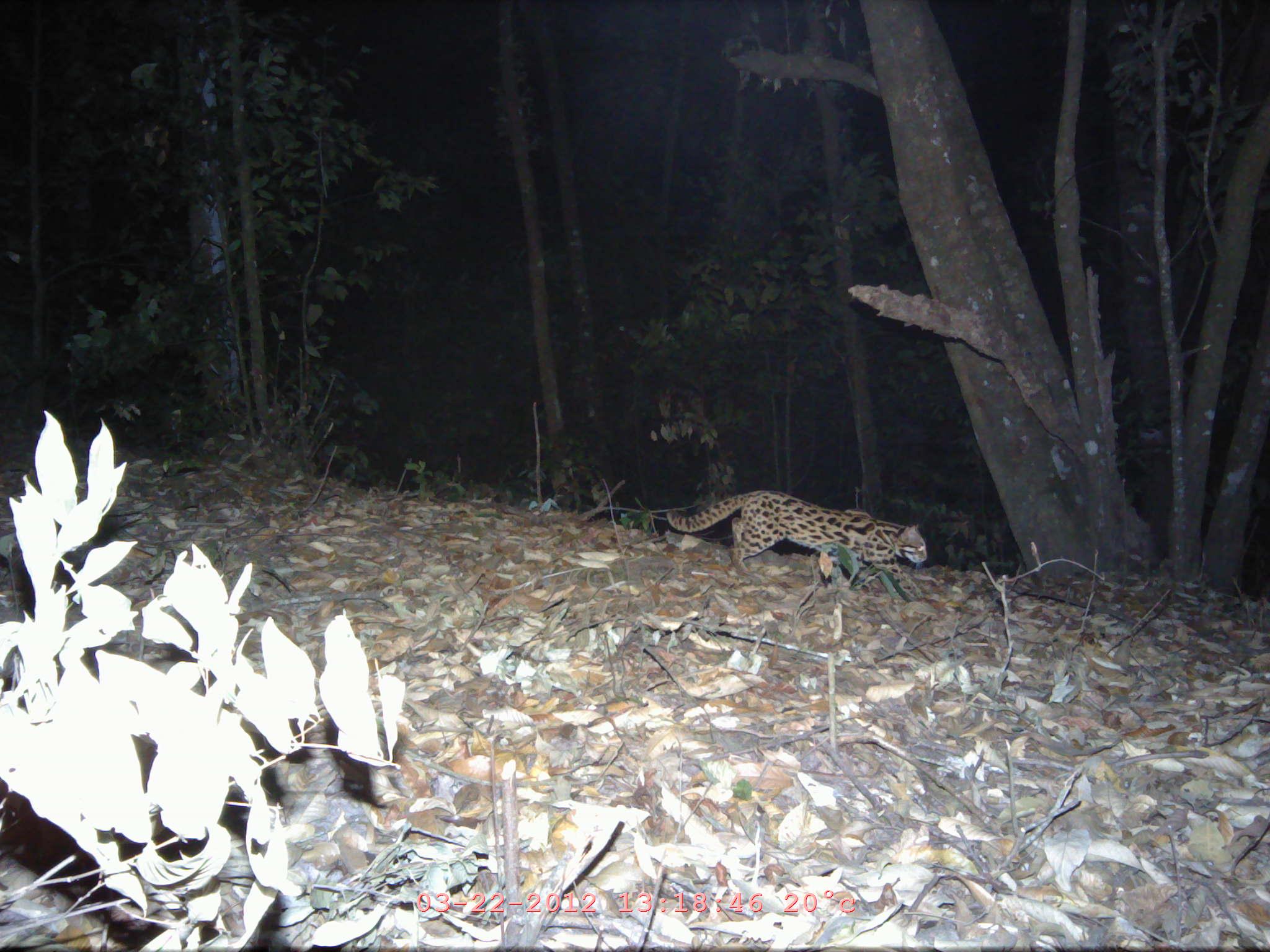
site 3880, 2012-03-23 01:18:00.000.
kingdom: Animalia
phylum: Chordata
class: Mammalia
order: Carnivora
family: Felidae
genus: Prionailurus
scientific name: Prionailurus bengalensis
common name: mainland leopard cat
Prionailurus bengalensis (mainland leopard cat), count 1.